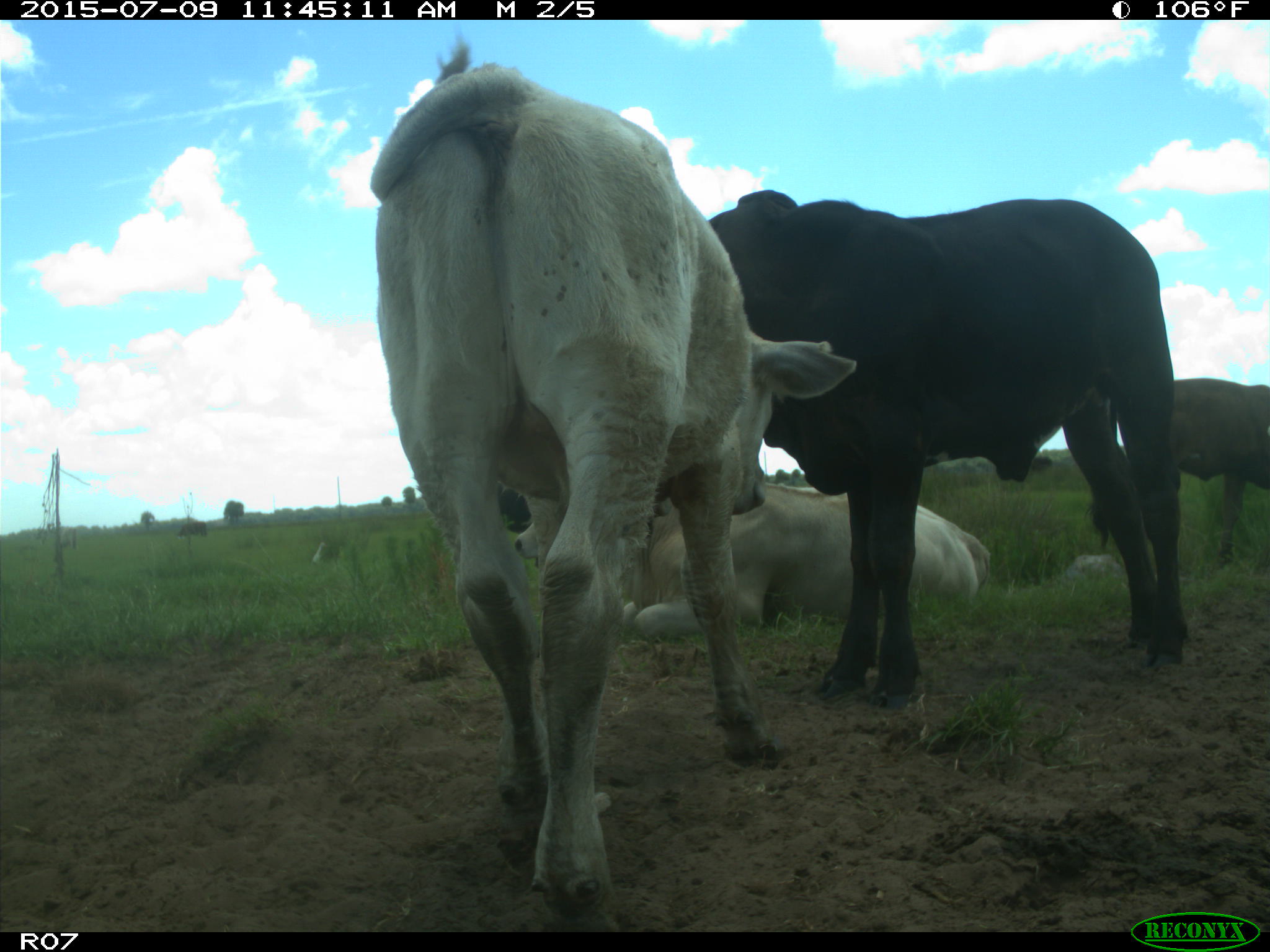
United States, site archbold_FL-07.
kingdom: Animalia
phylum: Chordata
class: Mammalia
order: Artiodactyla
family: Bovidae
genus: Bos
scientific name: Bos taurus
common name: domestic cow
Bos taurus (domestic cow).